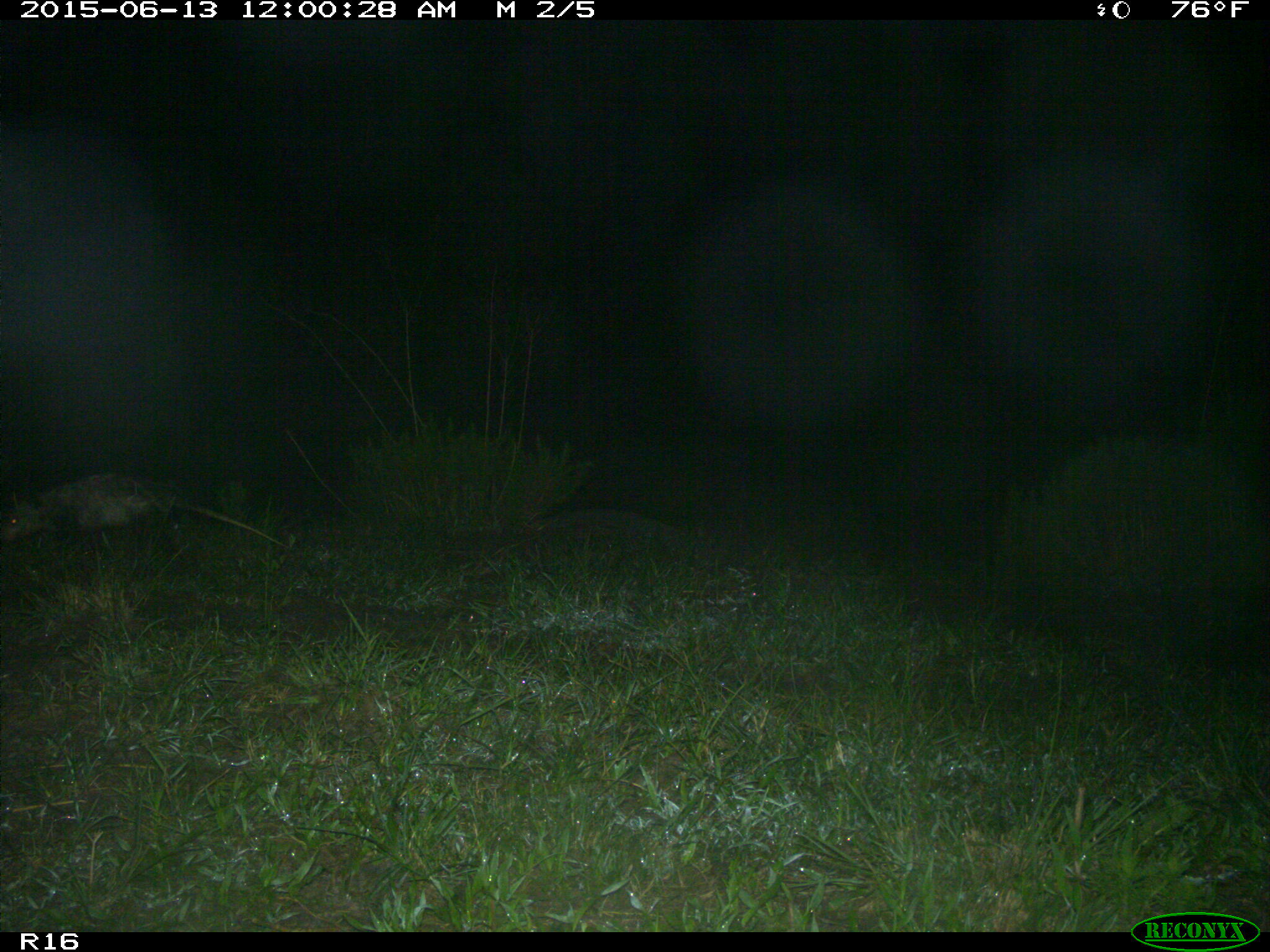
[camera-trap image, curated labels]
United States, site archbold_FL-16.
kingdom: Animalia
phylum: Chordata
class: Mammalia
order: Didelphimorphia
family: Didelphidae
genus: Didelphis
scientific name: Didelphis virginiana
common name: virginia opossum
Didelphis virginiana (virginia opossum).